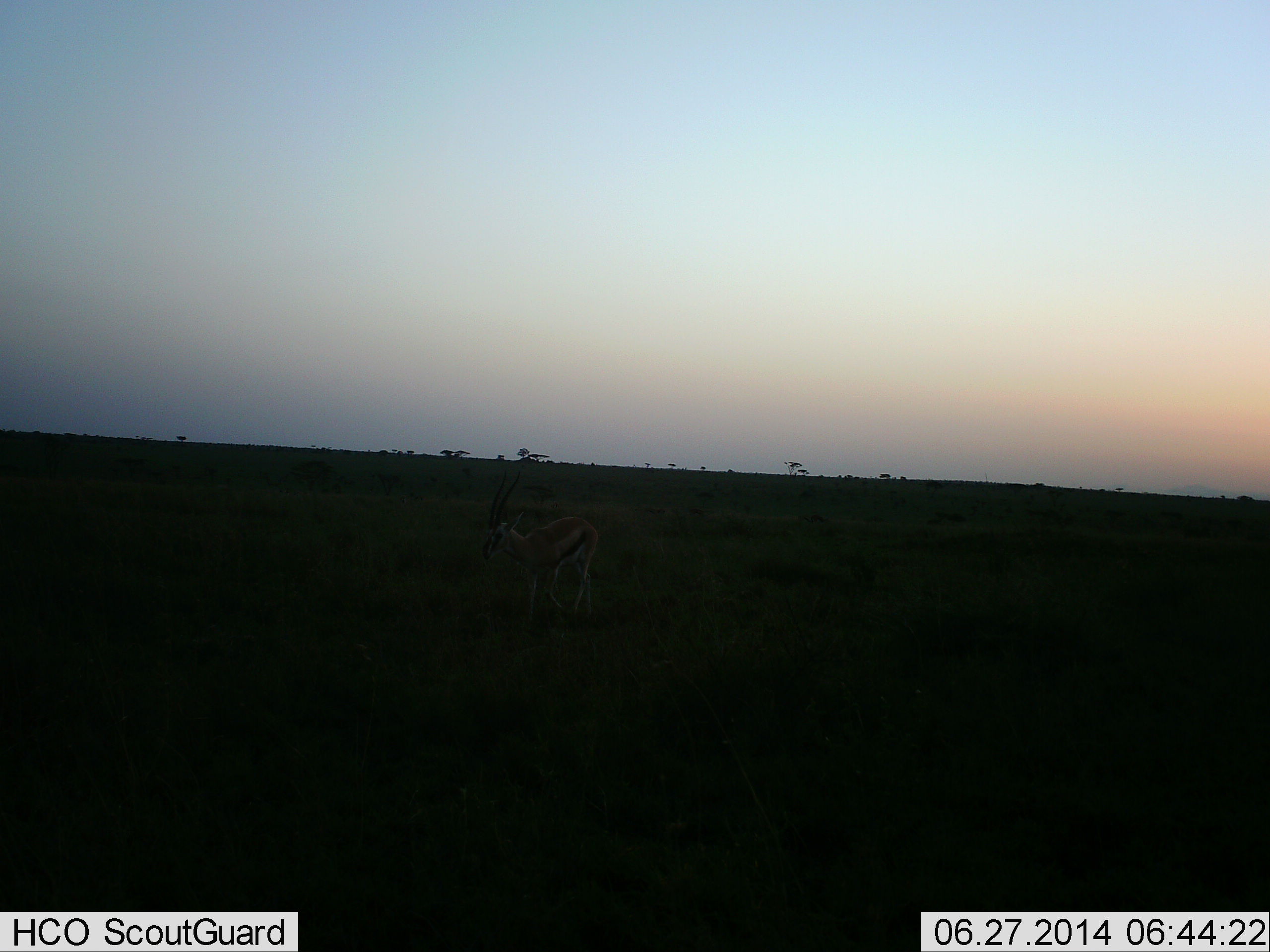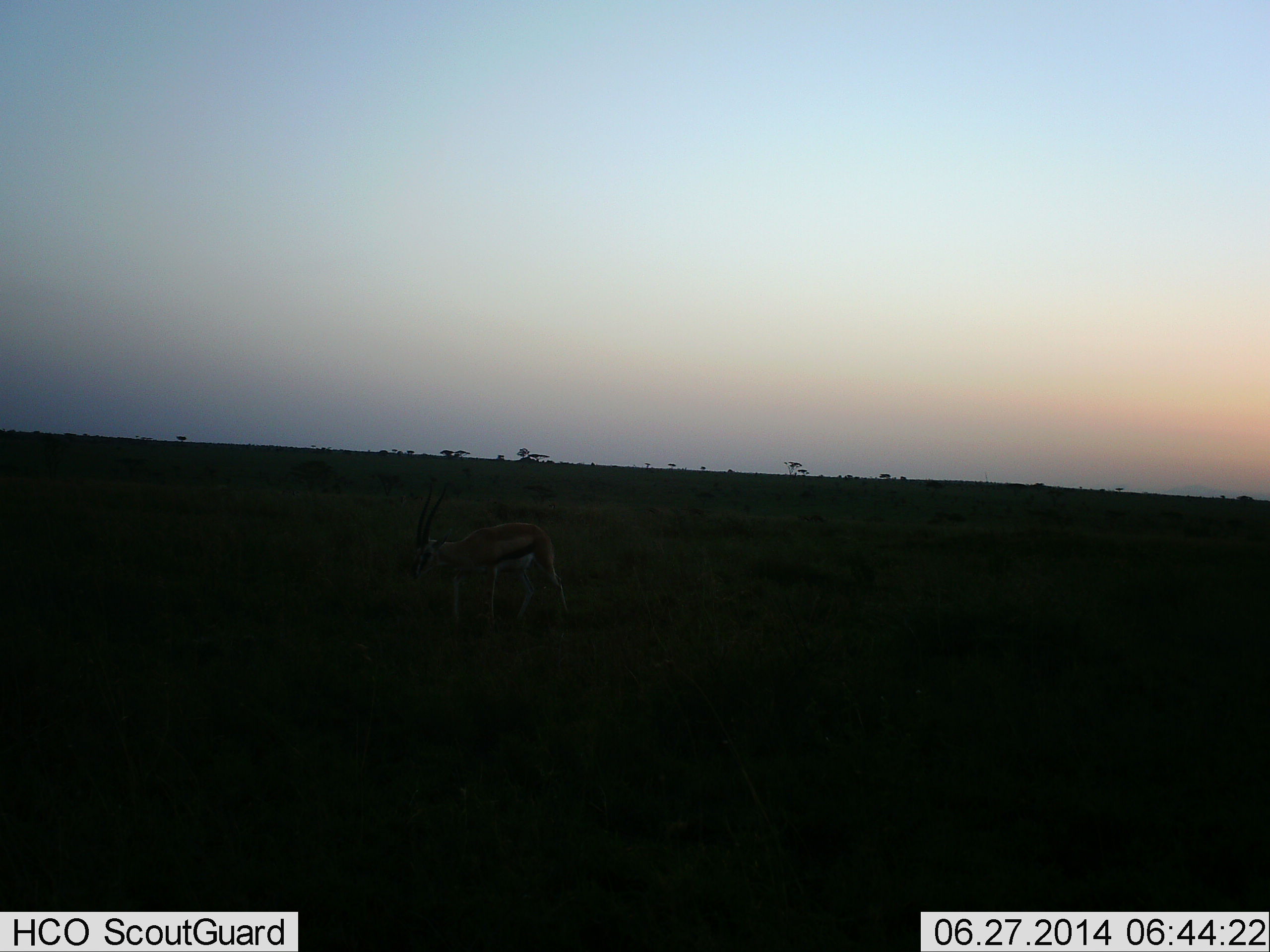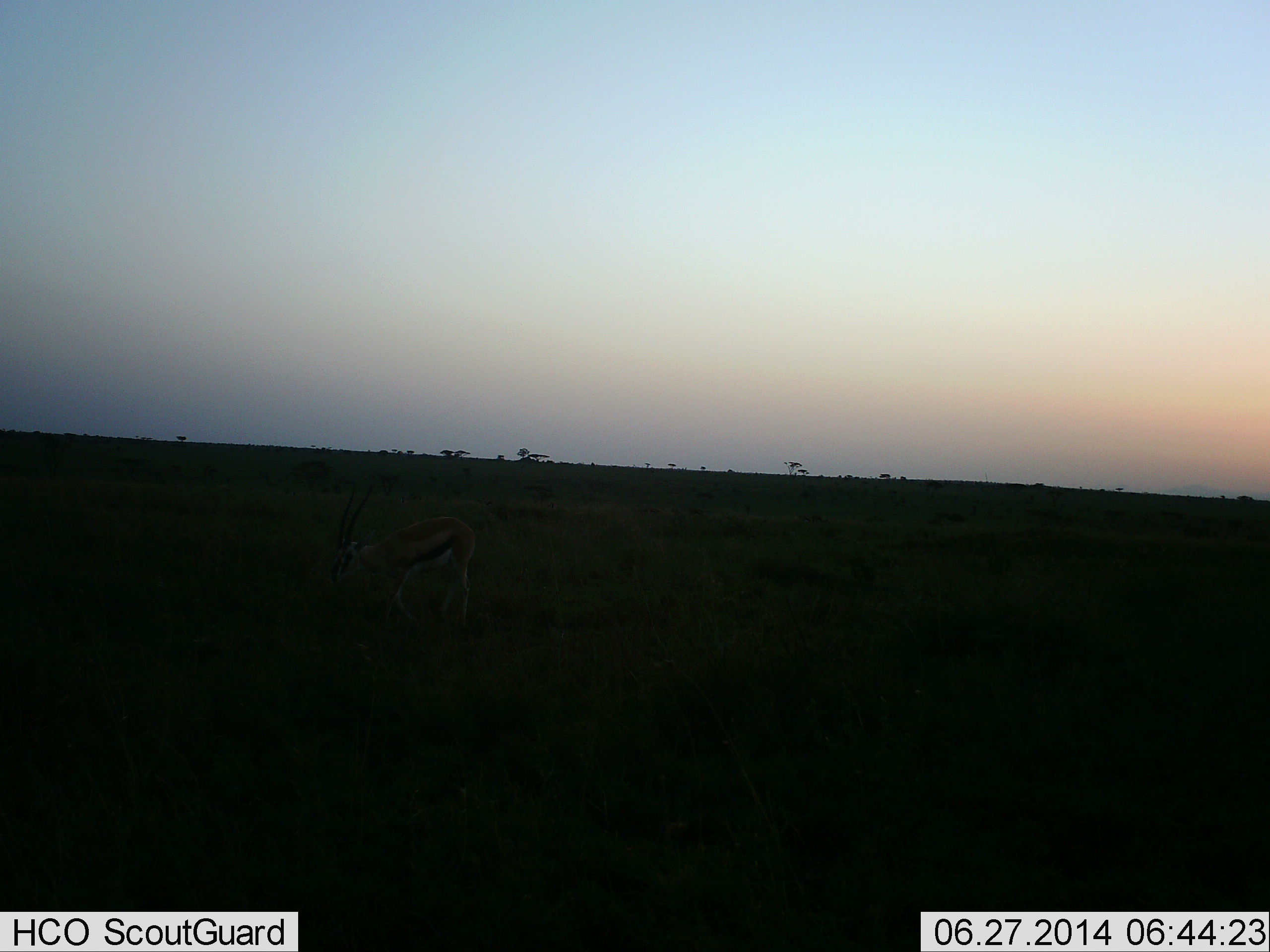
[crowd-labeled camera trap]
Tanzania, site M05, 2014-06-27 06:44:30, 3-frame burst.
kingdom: Animalia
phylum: Chordata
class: Mammalia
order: Artiodactyla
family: Bovidae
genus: Eudorcas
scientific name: Eudorcas thomsonii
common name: thomson's gazelle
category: gazellethomsons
Gazellethomsons (thomson's gazelle) (Eudorcas thomsonii), count 1. Behavior (volunteer vote fractions): standing 20%, resting 0%, moving 80%, interacting 0%. Young present (vote fraction): 0%. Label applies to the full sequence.